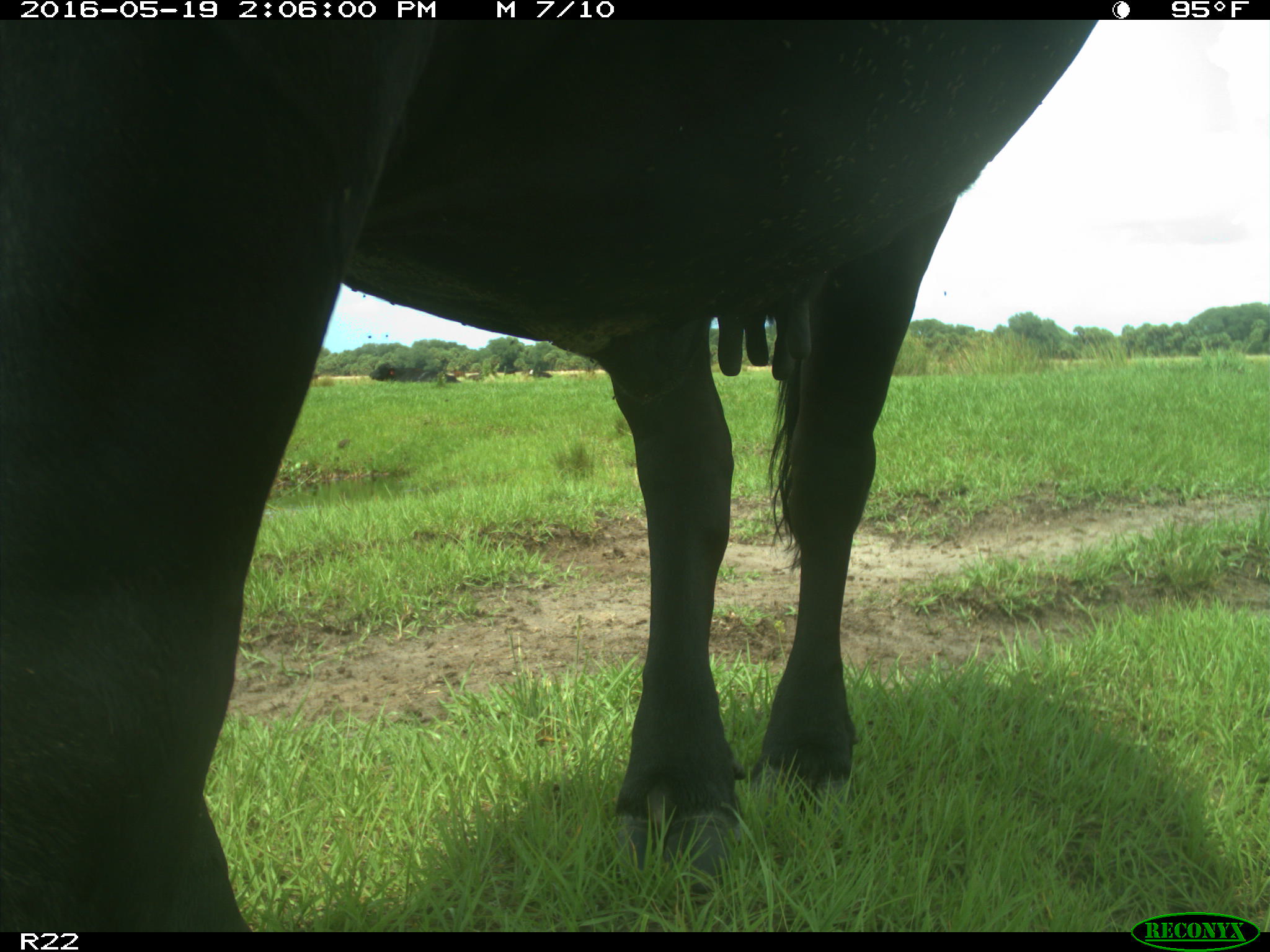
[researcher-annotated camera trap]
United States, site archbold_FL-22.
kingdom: Animalia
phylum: Chordata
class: Mammalia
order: Artiodactyla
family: Bovidae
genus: Bos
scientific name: Bos taurus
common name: domestic cow